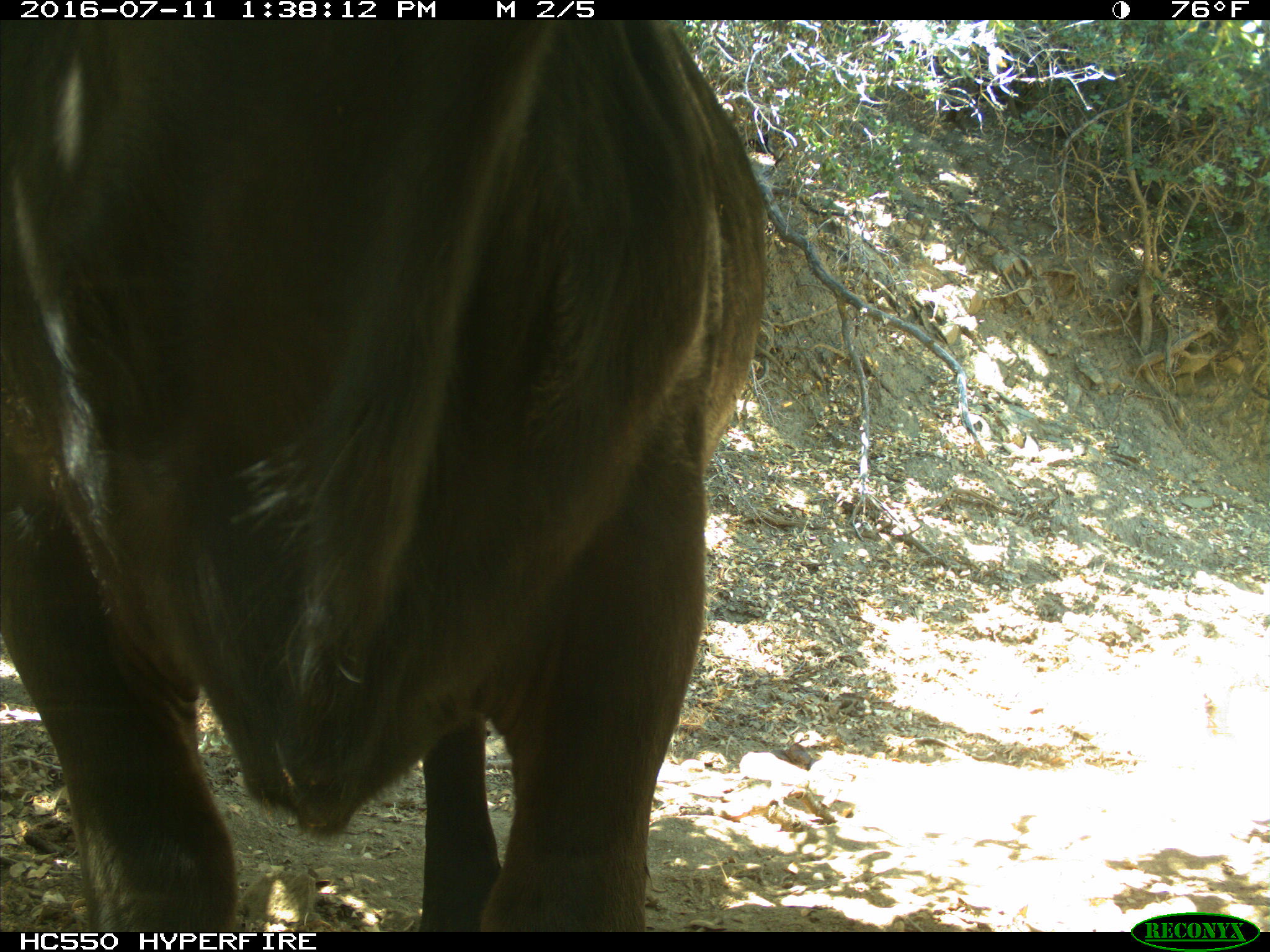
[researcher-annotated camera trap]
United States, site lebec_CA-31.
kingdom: Animalia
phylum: Chordata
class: Mammalia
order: Artiodactyla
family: Bovidae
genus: Bos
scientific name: Bos taurus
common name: domestic cow